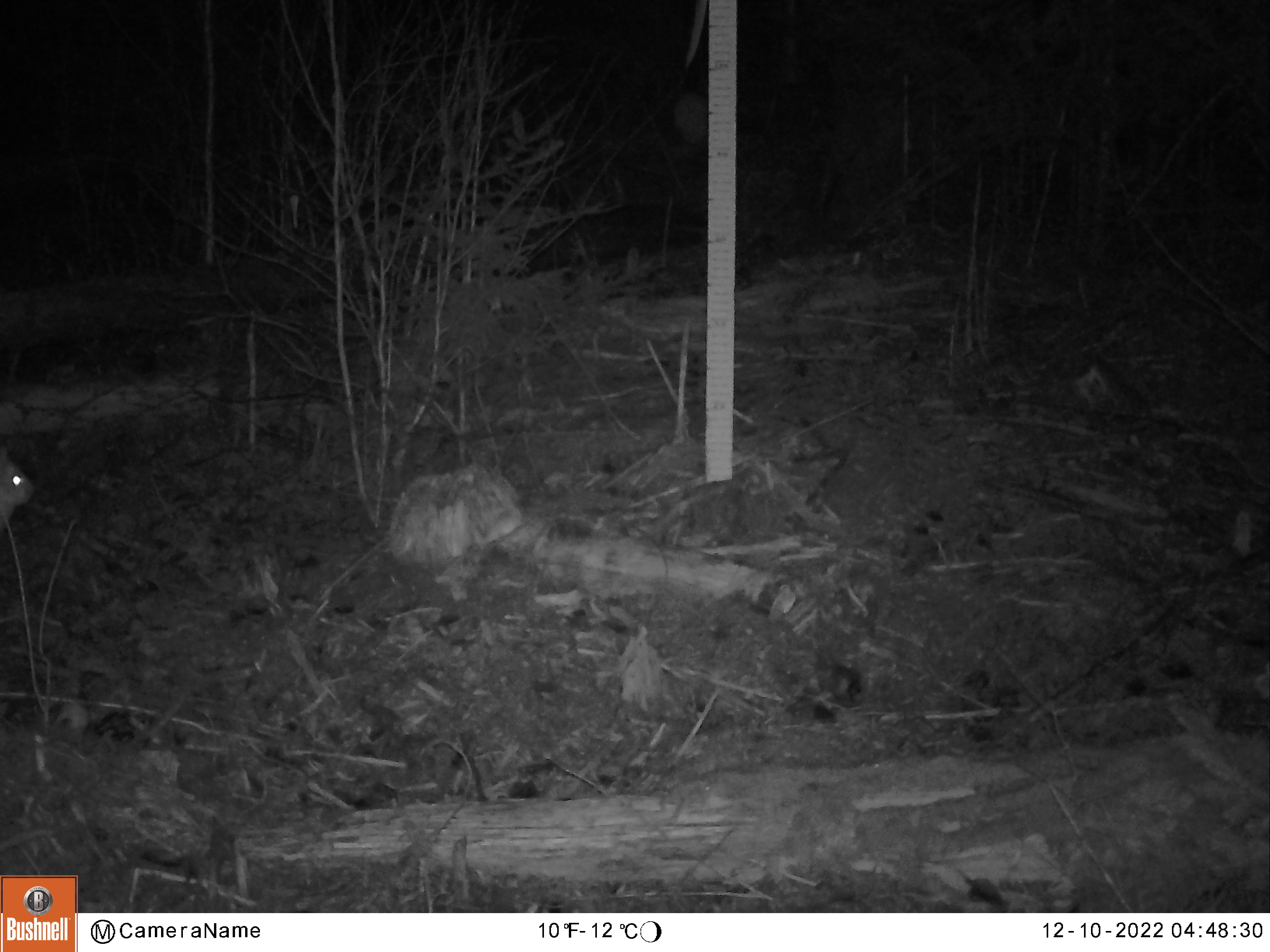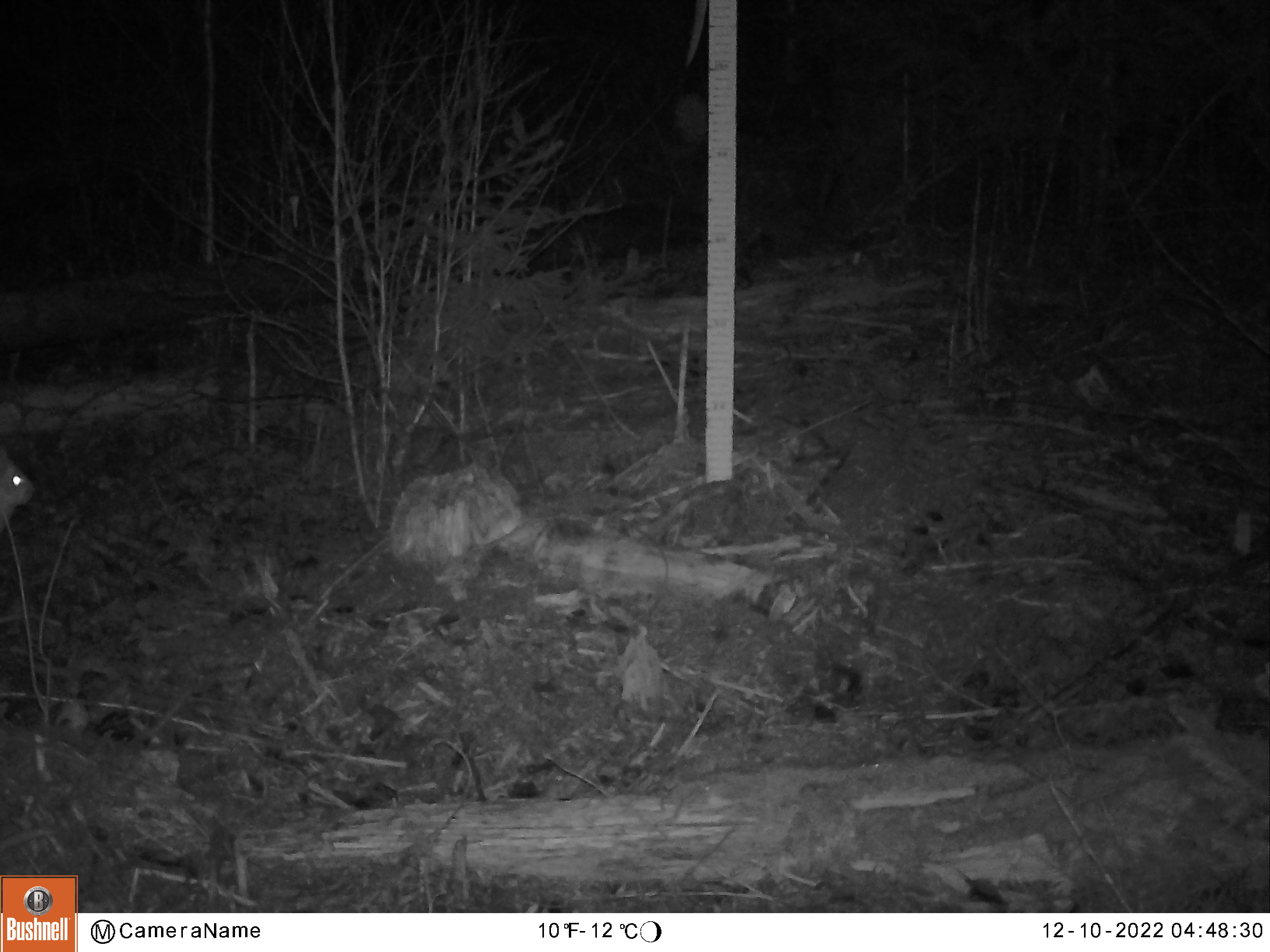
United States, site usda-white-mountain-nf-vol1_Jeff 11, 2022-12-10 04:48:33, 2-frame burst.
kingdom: Animalia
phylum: Chordata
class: Mammalia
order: Lagomorpha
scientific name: Lagomorpha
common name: rabbit or hare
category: rabbit or hare sp.